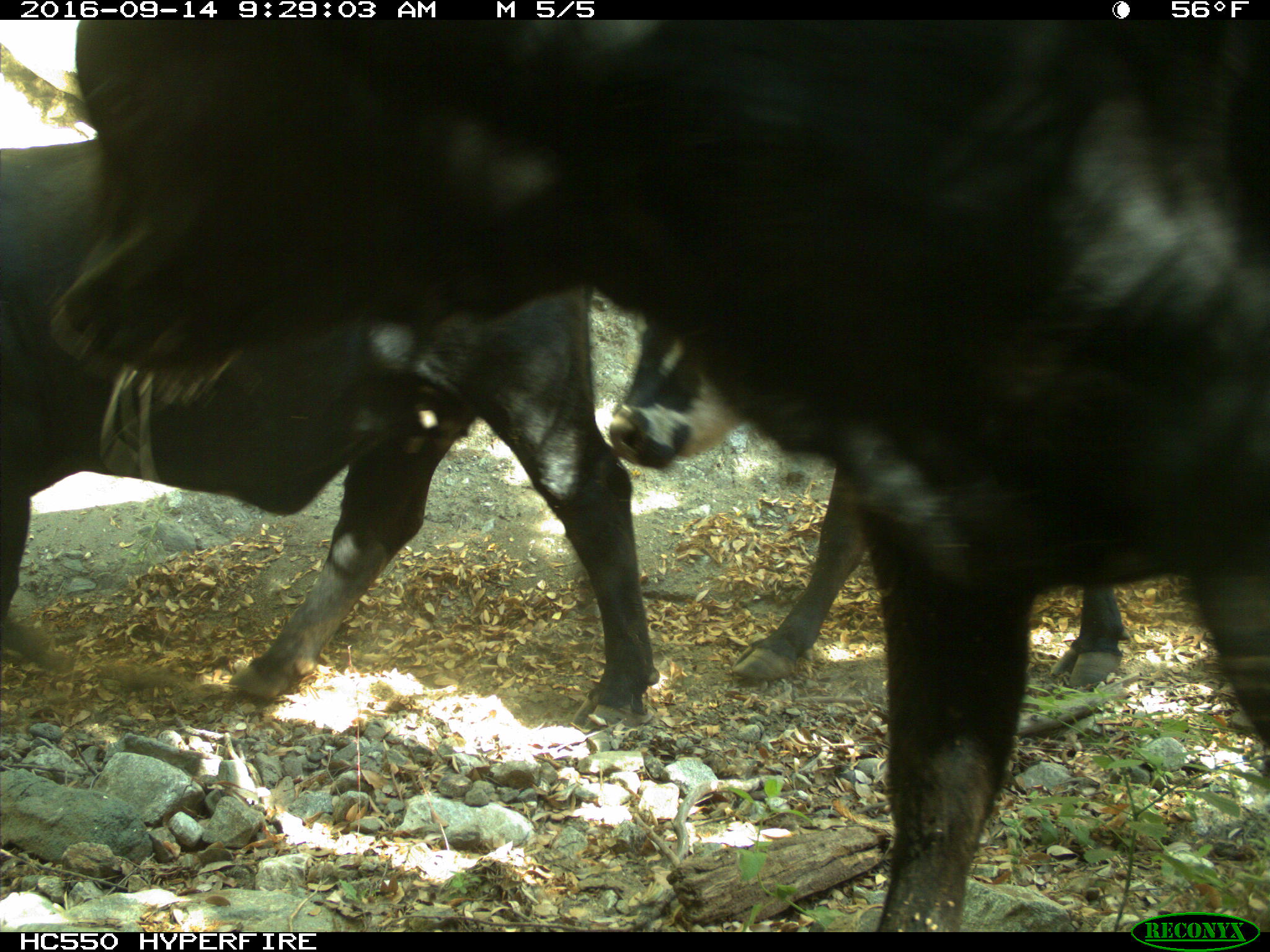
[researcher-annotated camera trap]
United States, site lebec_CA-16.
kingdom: Animalia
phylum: Chordata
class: Mammalia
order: Artiodactyla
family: Bovidae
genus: Bos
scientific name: Bos taurus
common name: domestic cow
Bos taurus (domestic cow).